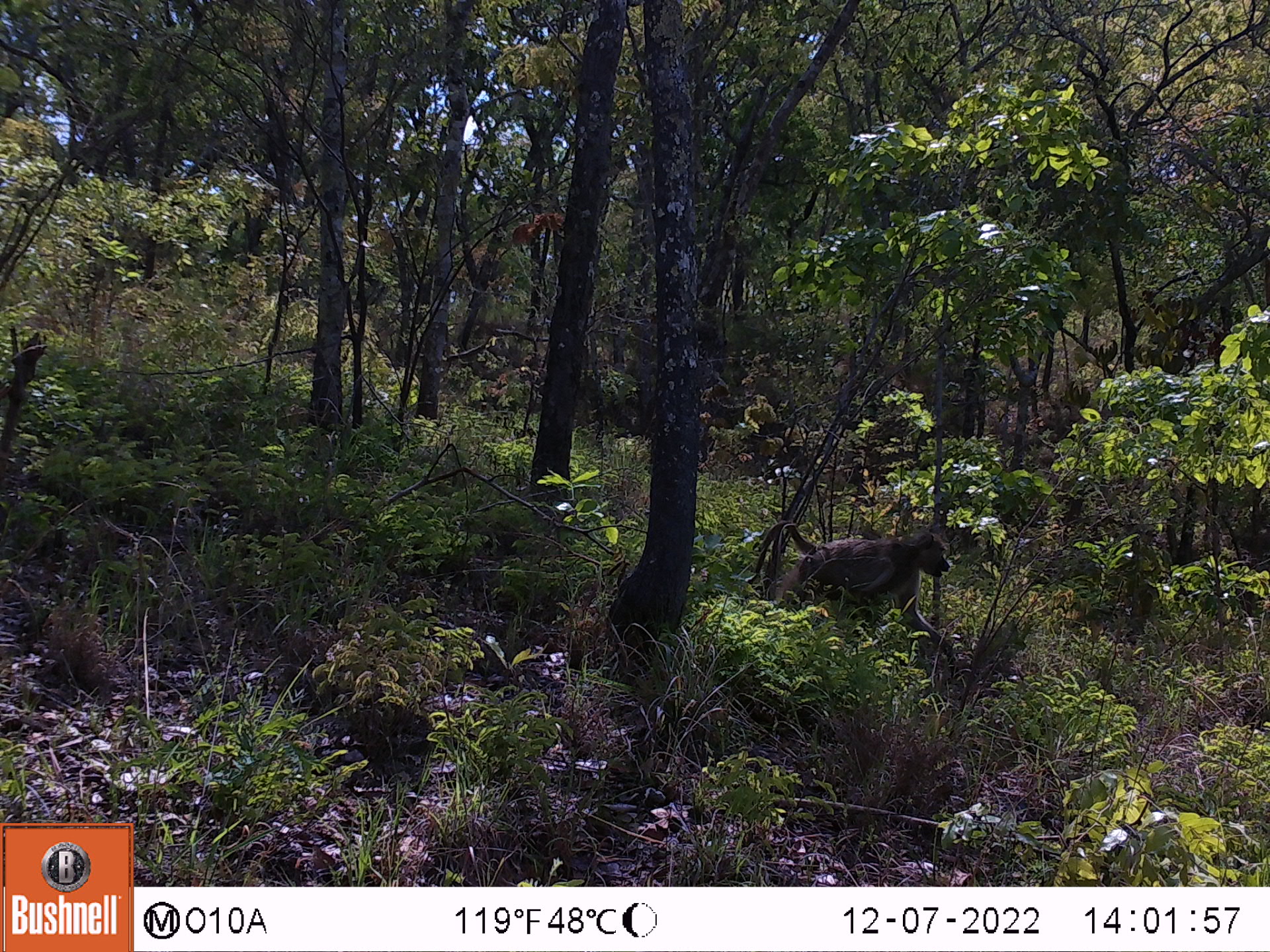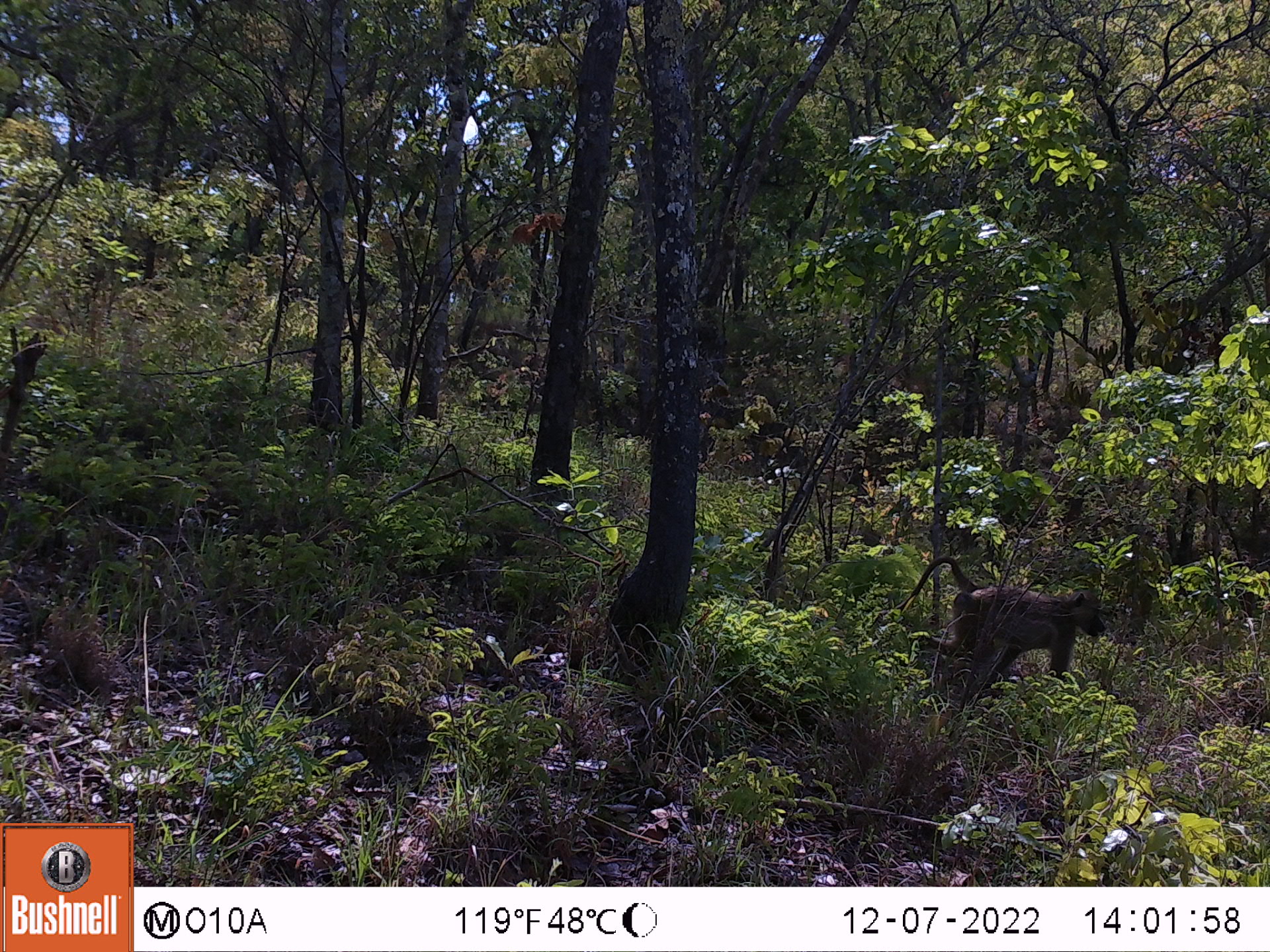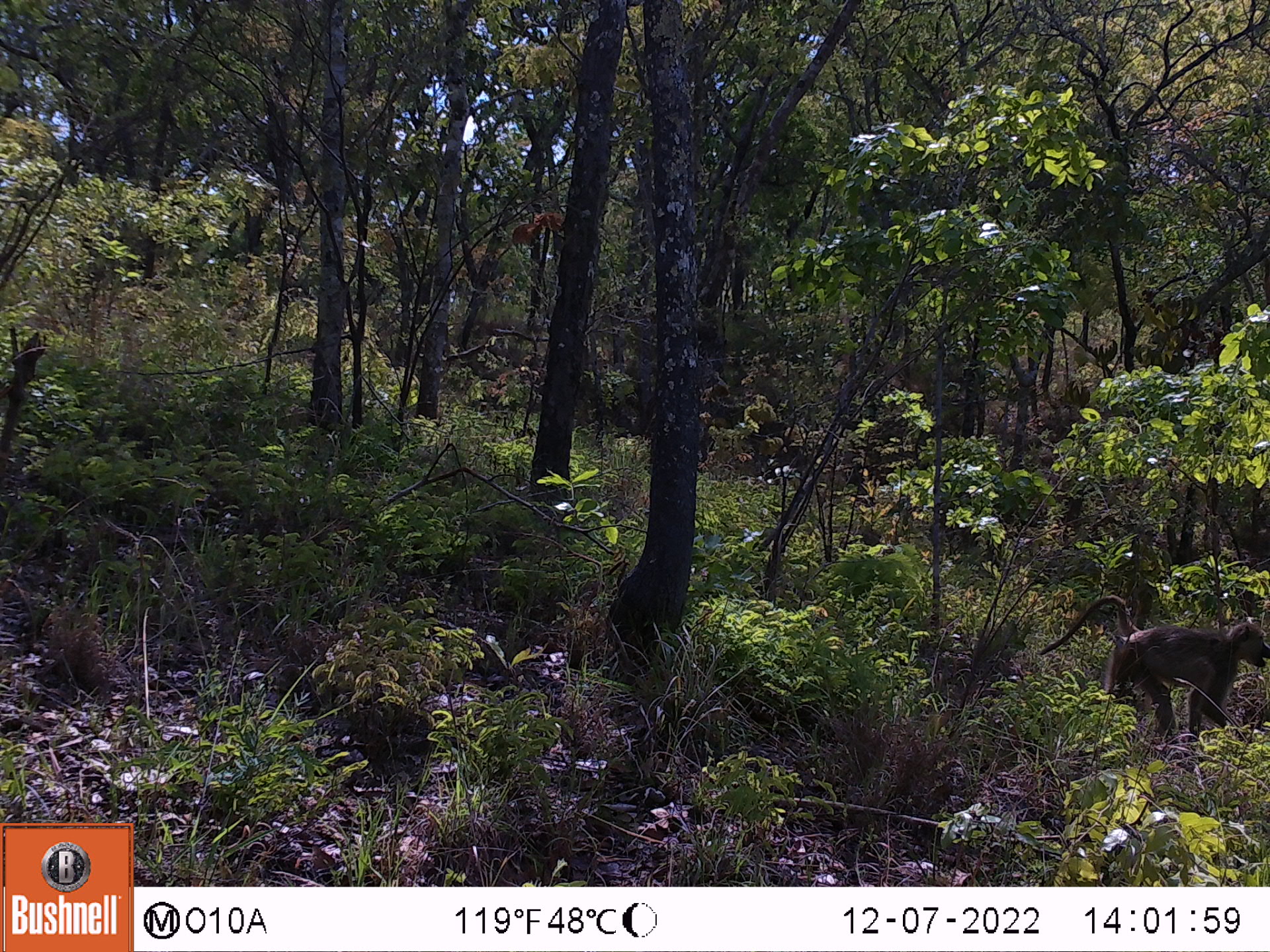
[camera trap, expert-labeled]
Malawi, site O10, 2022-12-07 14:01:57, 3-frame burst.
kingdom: Animalia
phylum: Chordata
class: Mammalia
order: Primates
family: Cercopithecidae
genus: Papio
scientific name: Papio cynocephalus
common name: yellow baboon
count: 1